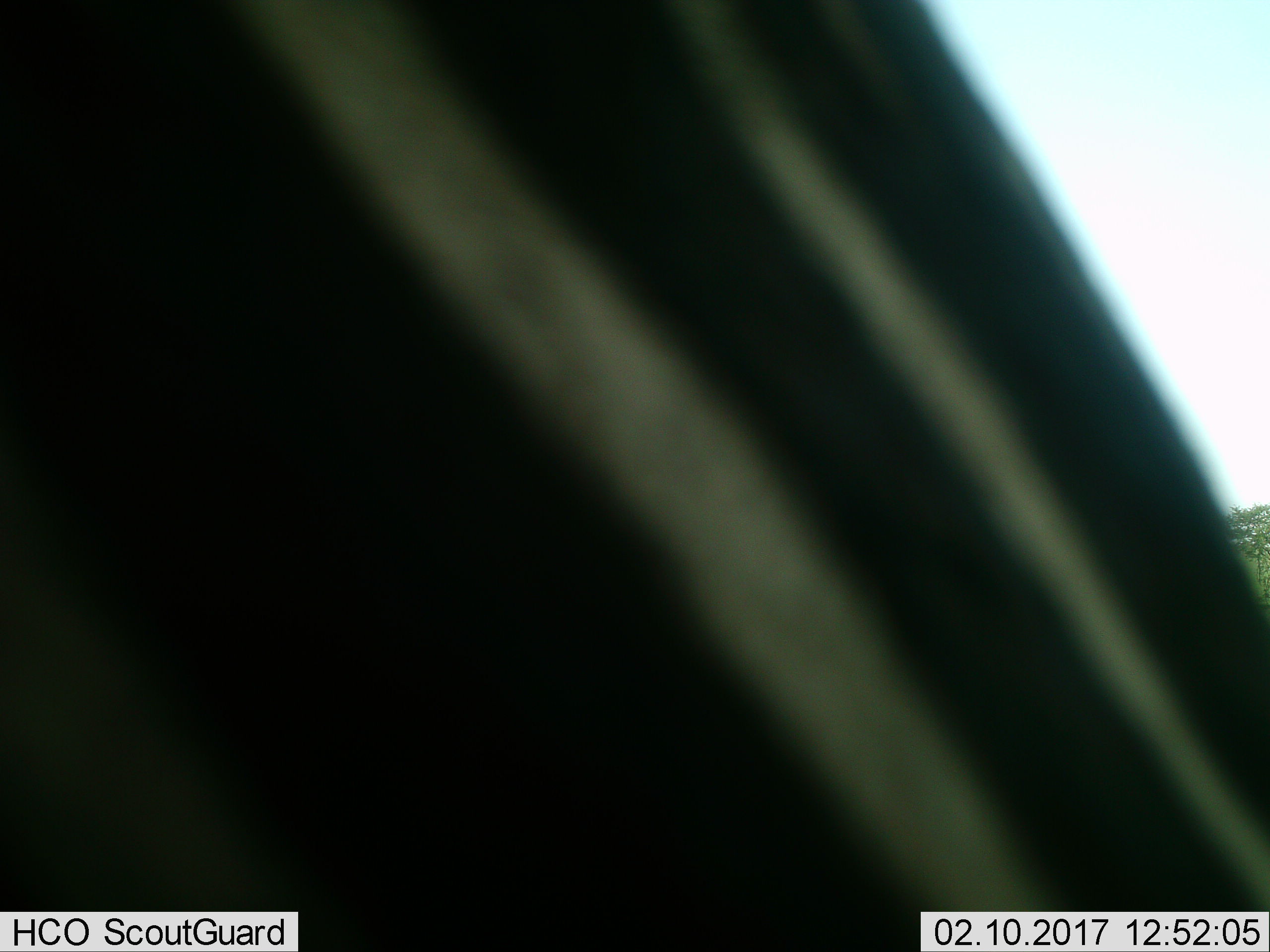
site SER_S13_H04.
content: unidentified animal